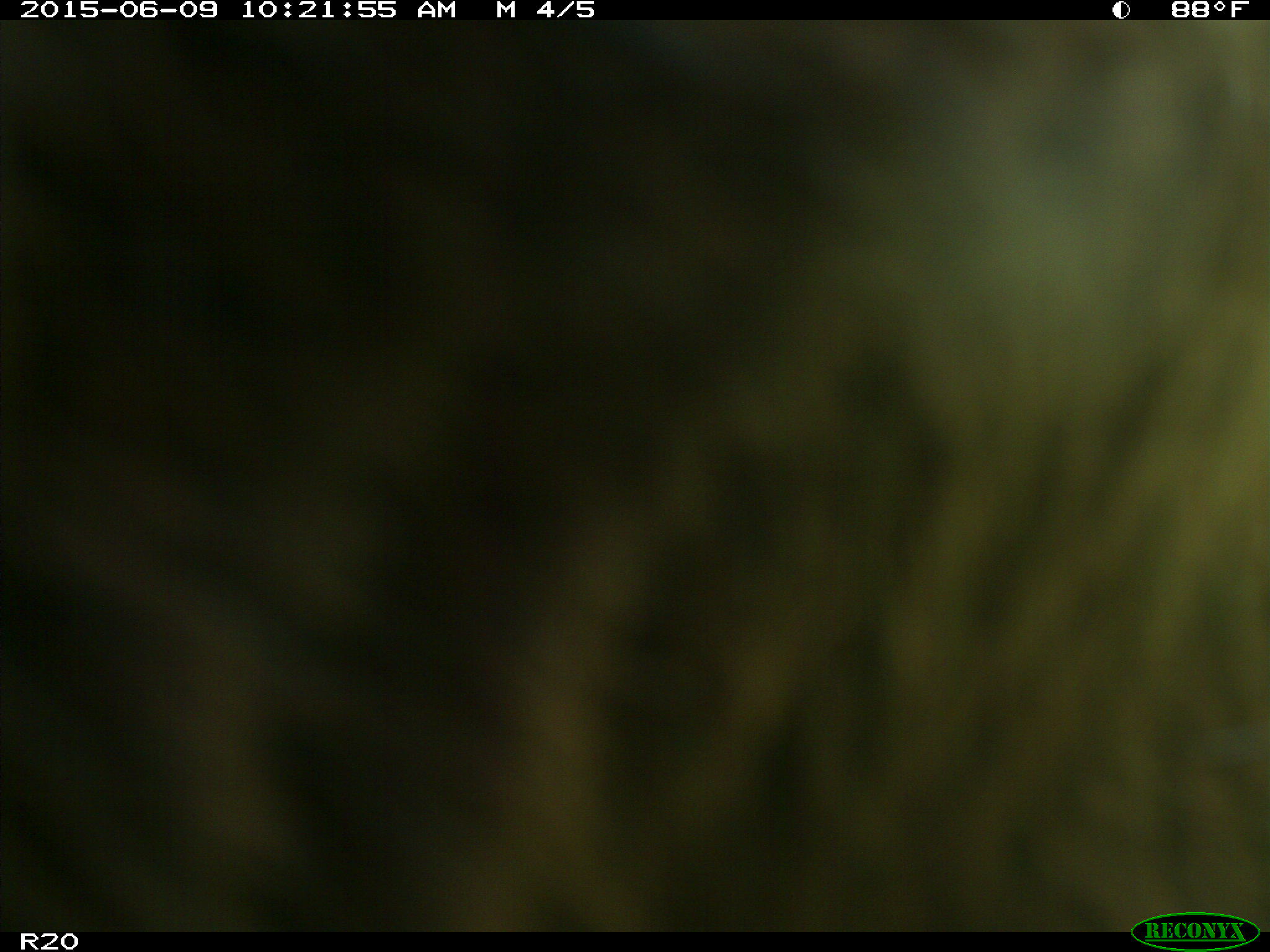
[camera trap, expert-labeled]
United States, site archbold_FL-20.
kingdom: Animalia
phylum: Chordata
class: Mammalia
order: Artiodactyla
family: Bovidae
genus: Bos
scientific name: Bos taurus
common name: domestic cow